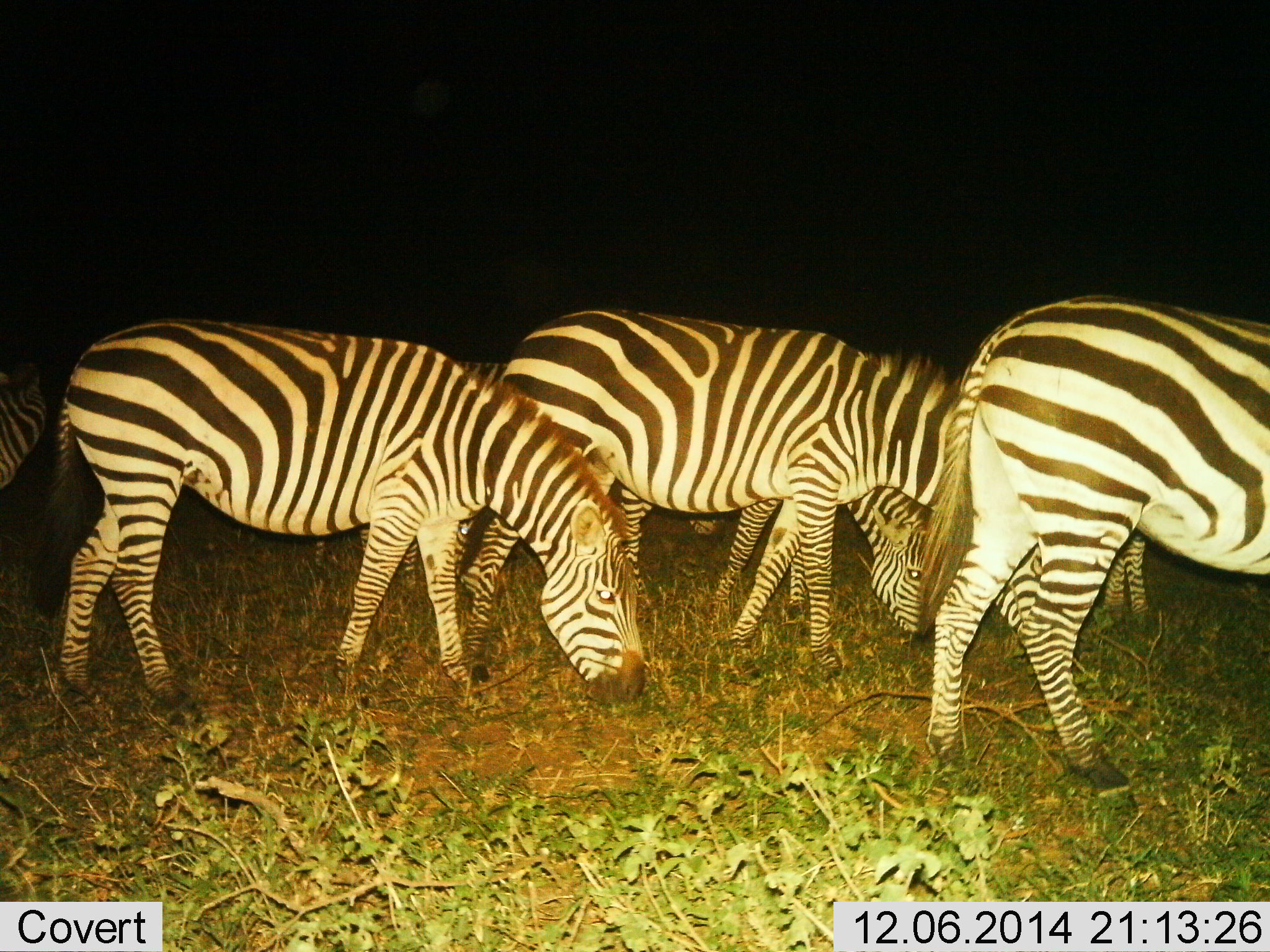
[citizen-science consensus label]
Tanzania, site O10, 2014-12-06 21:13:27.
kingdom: Animalia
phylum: Chordata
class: Mammalia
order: Perissodactyla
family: Equidae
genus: Equus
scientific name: Equus quagga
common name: plains zebra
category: zebra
Zebra (plains zebra) (Equus quagga), count 7. Behavior (volunteer vote fractions): standing 10%, resting 0%, moving 0%, interacting 0%. Young present (vote fraction): 0%. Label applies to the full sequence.